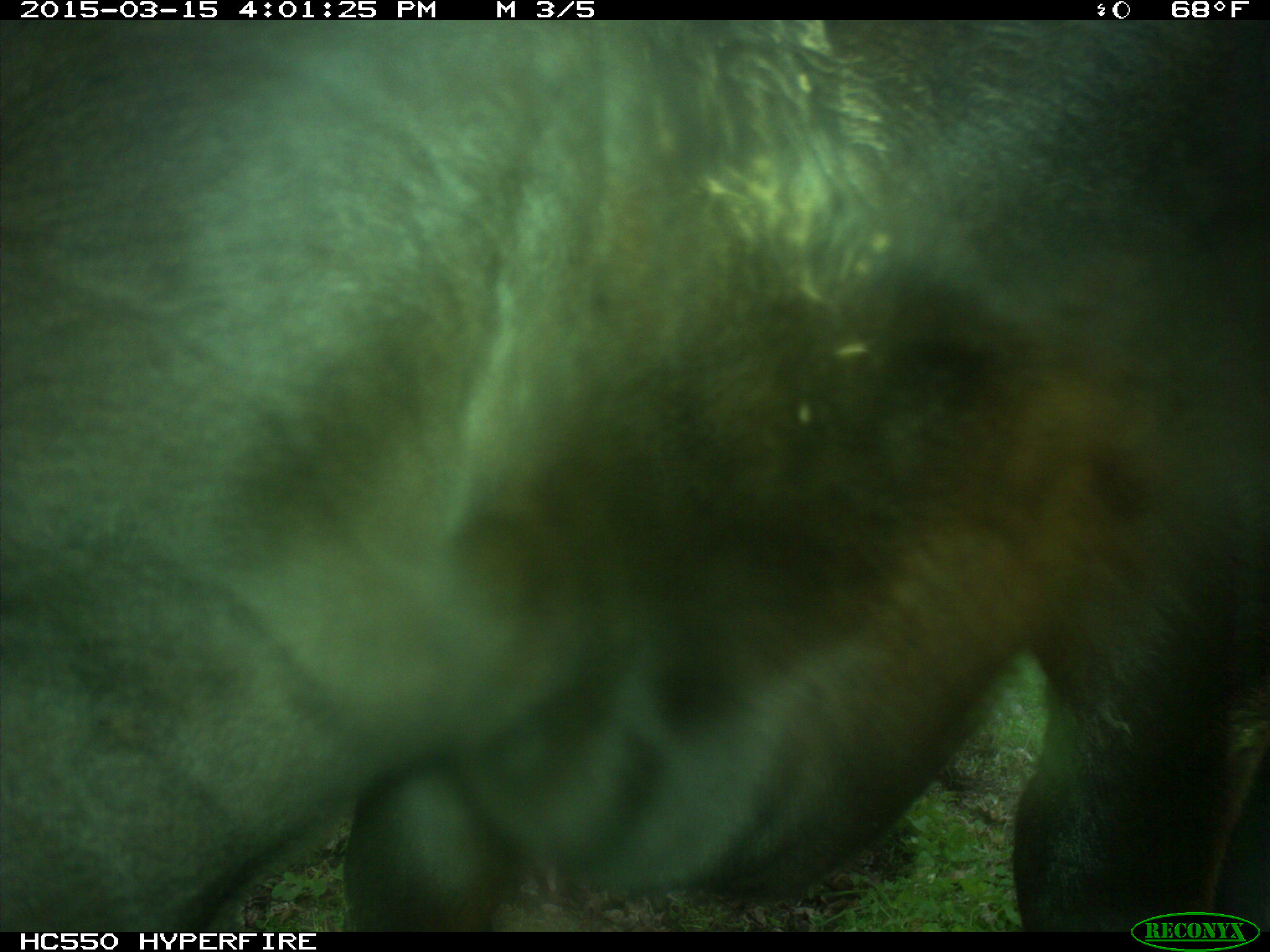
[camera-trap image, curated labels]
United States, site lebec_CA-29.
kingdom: Animalia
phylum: Chordata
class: Mammalia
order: Artiodactyla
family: Bovidae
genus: Bos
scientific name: Bos taurus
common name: domestic cow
Bos taurus (domestic cow).